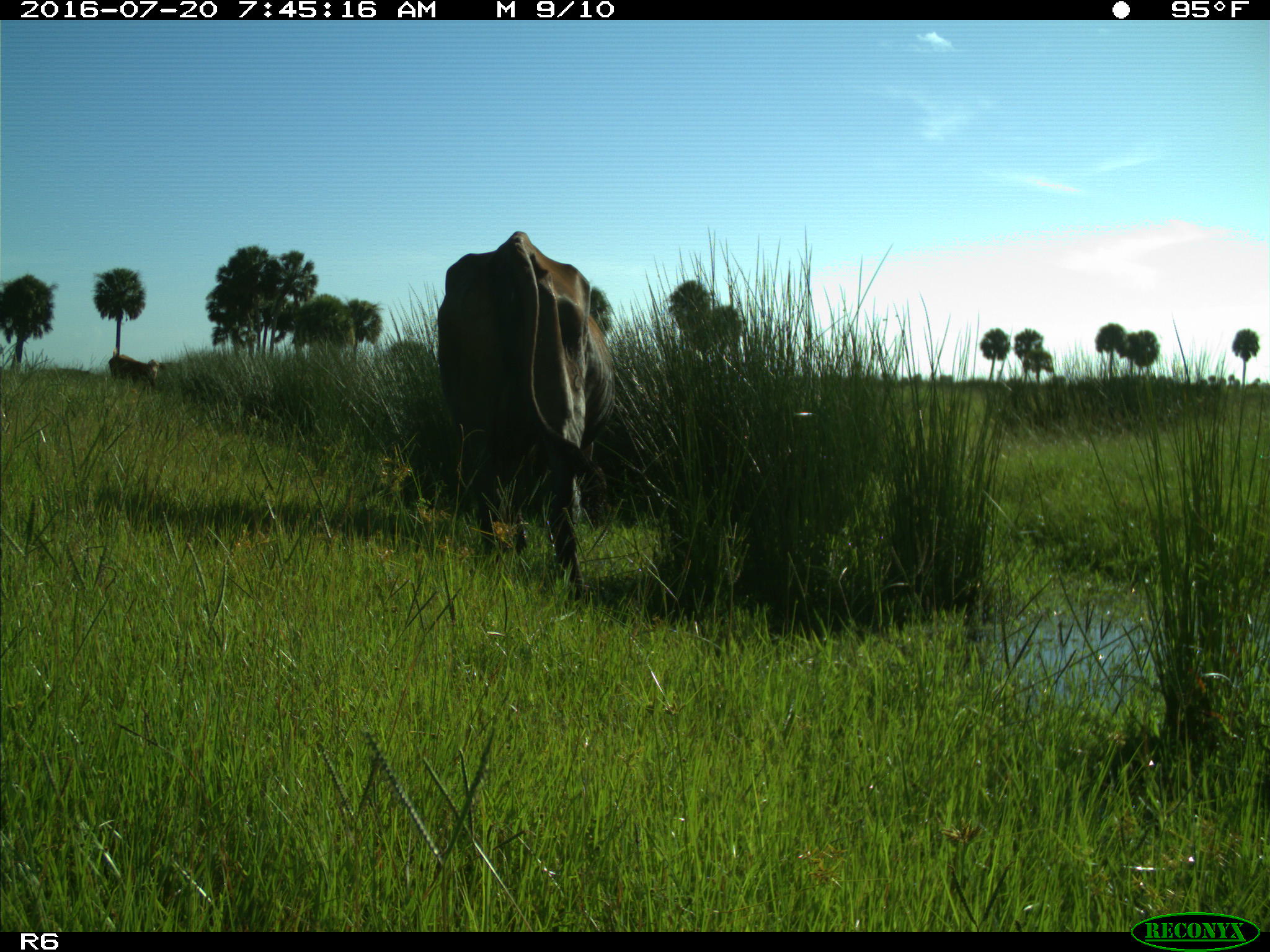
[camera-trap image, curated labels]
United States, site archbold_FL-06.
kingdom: Animalia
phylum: Chordata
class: Mammalia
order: Artiodactyla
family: Bovidae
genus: Bos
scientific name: Bos taurus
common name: domestic cow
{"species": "Bos taurus (domestic cow)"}